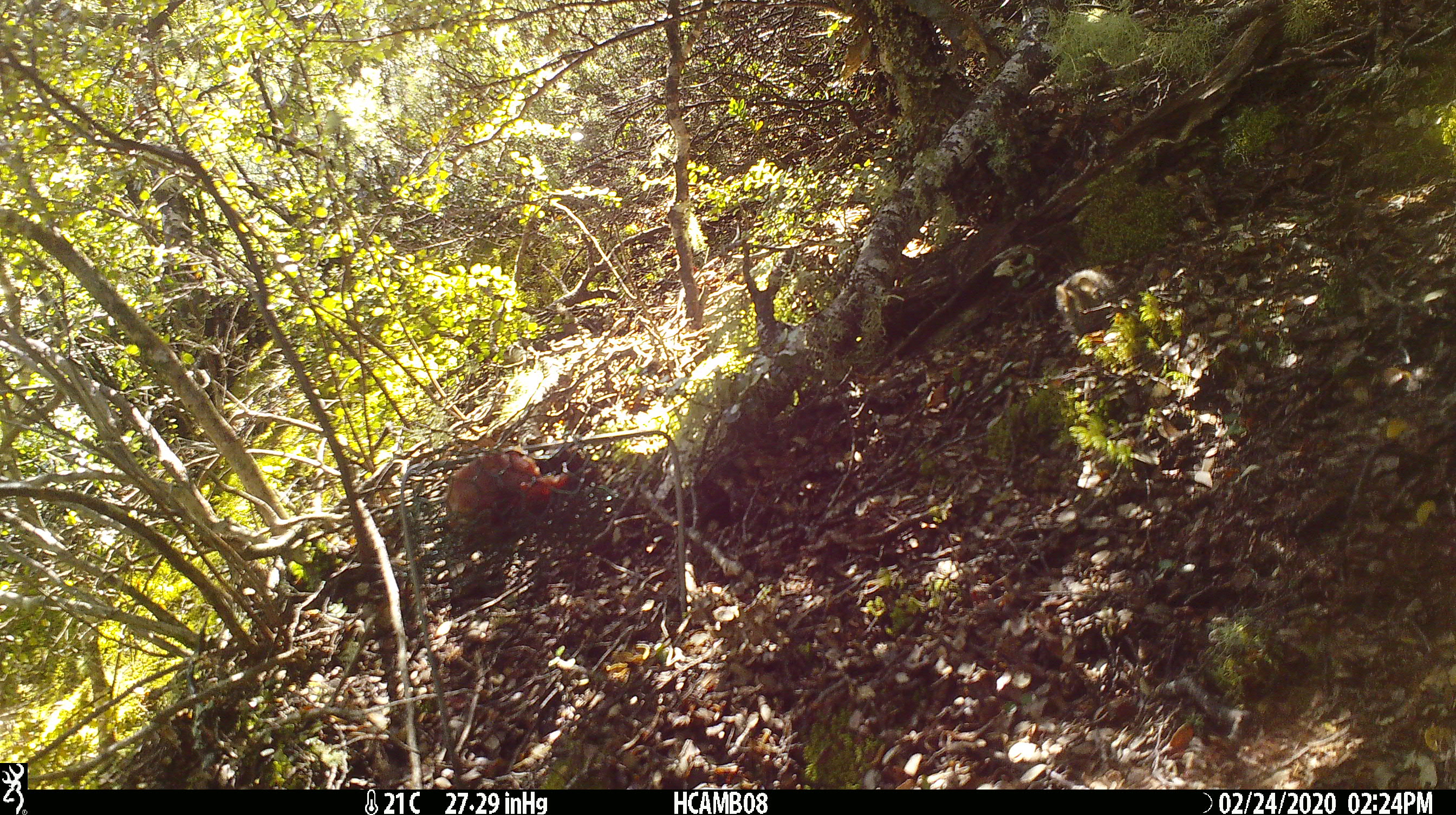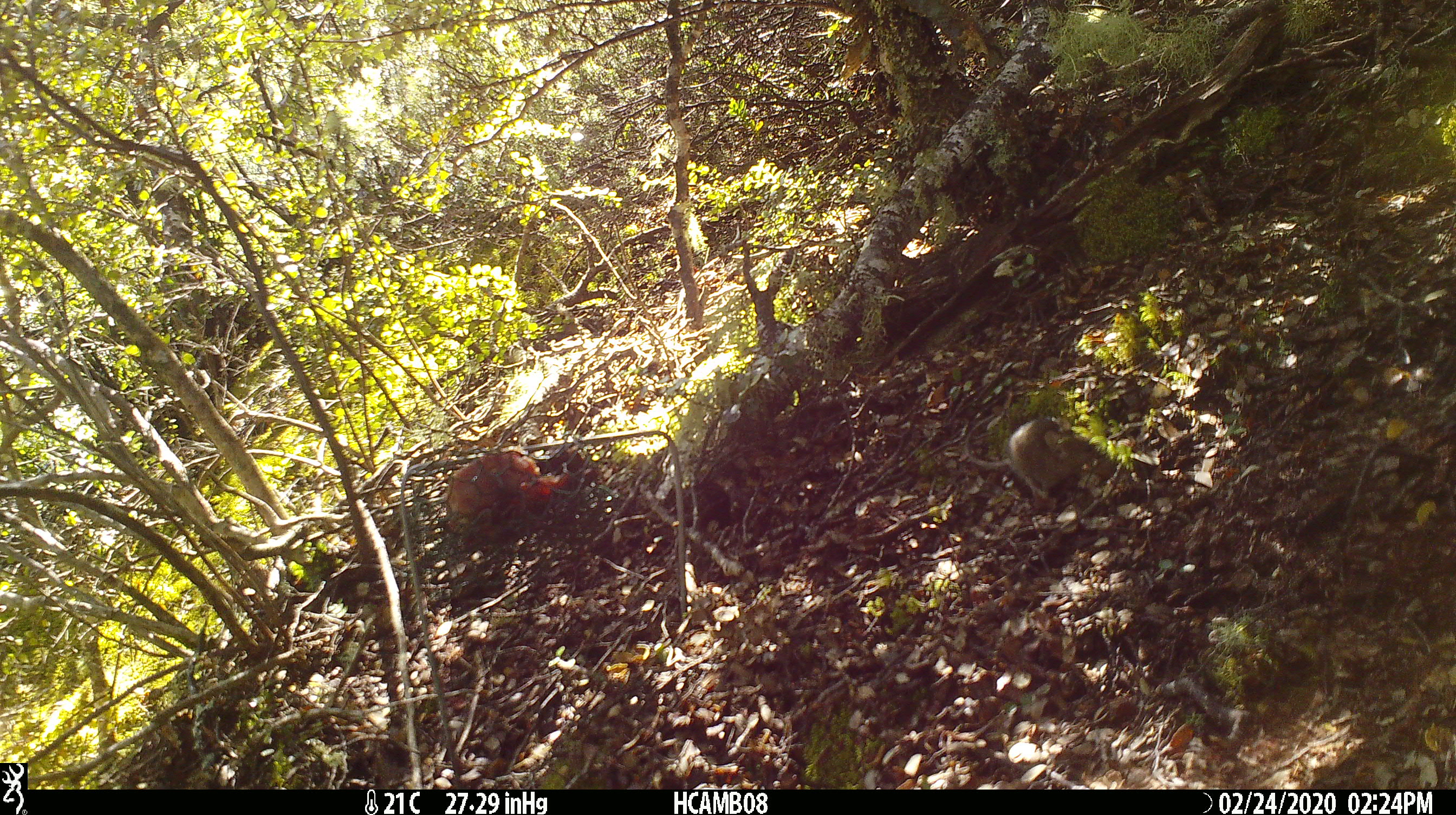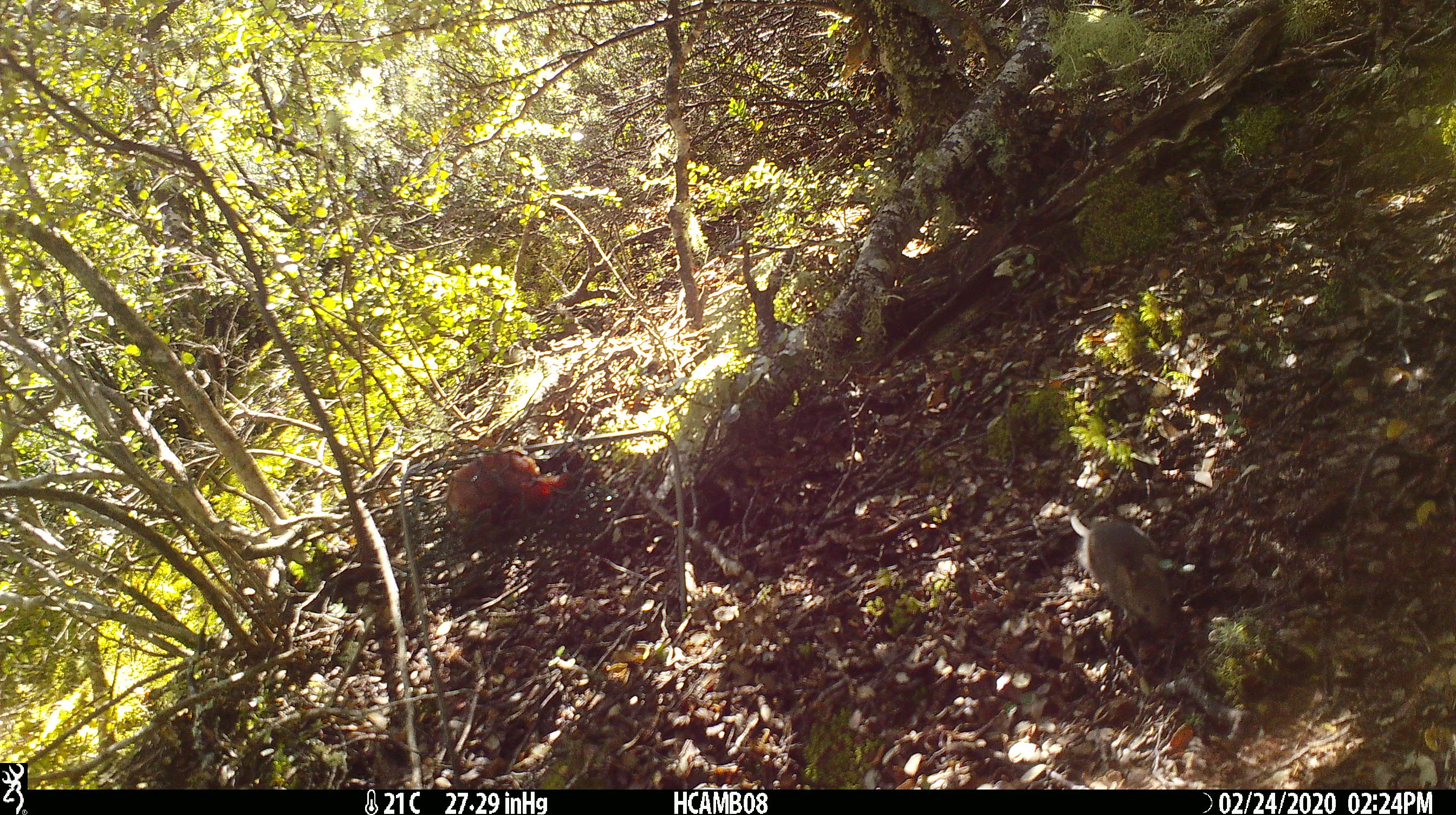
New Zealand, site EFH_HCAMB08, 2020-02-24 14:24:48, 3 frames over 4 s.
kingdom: Animalia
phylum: Chordata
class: Mammalia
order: Rodentia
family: Muridae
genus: Mus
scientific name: Mus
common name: mouse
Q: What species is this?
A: Mouse (Mus).